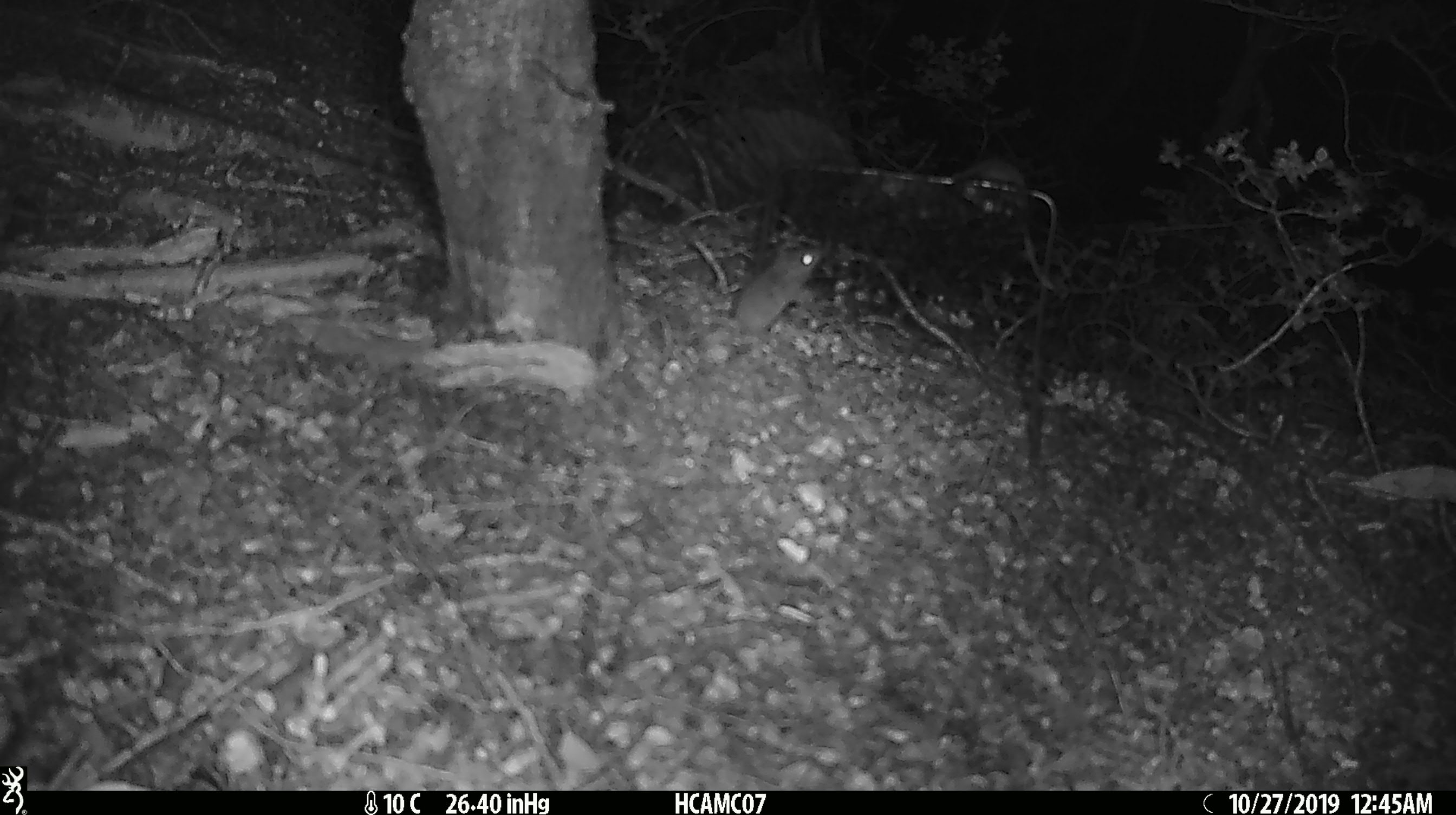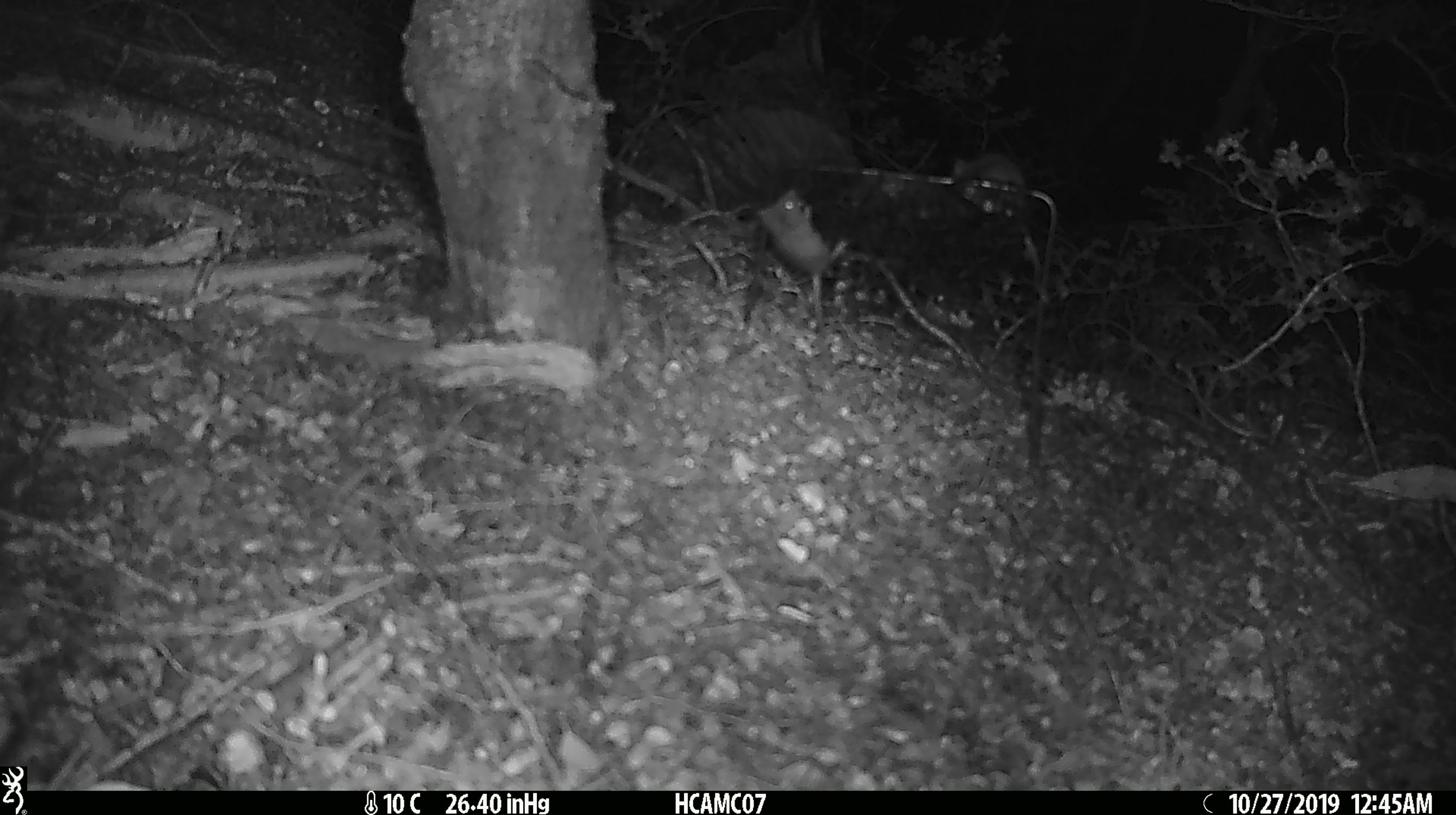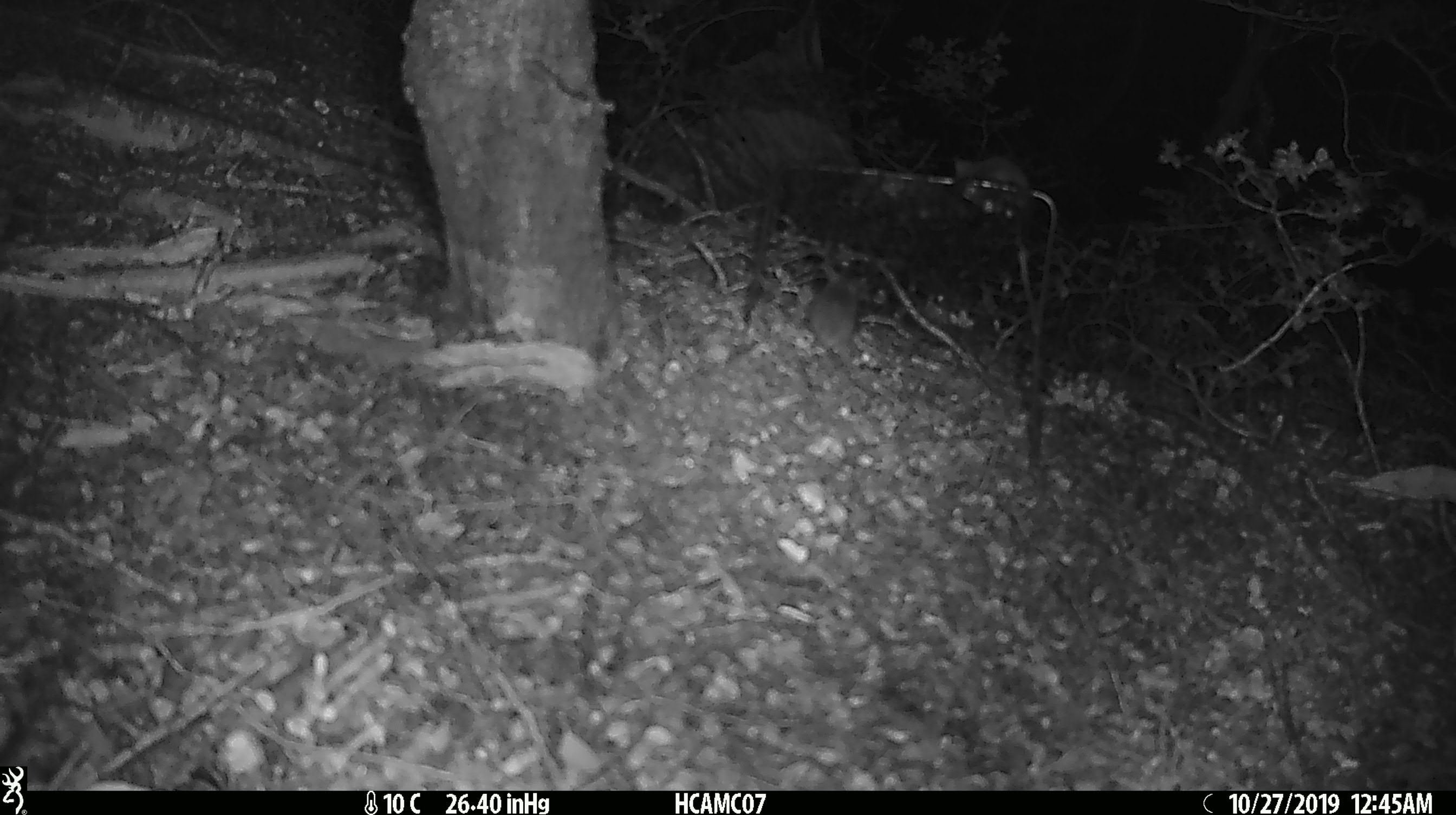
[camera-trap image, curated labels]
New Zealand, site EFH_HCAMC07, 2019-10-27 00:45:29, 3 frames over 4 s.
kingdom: Animalia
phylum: Chordata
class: Mammalia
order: Rodentia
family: Muridae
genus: Mus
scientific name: Mus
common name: mouse